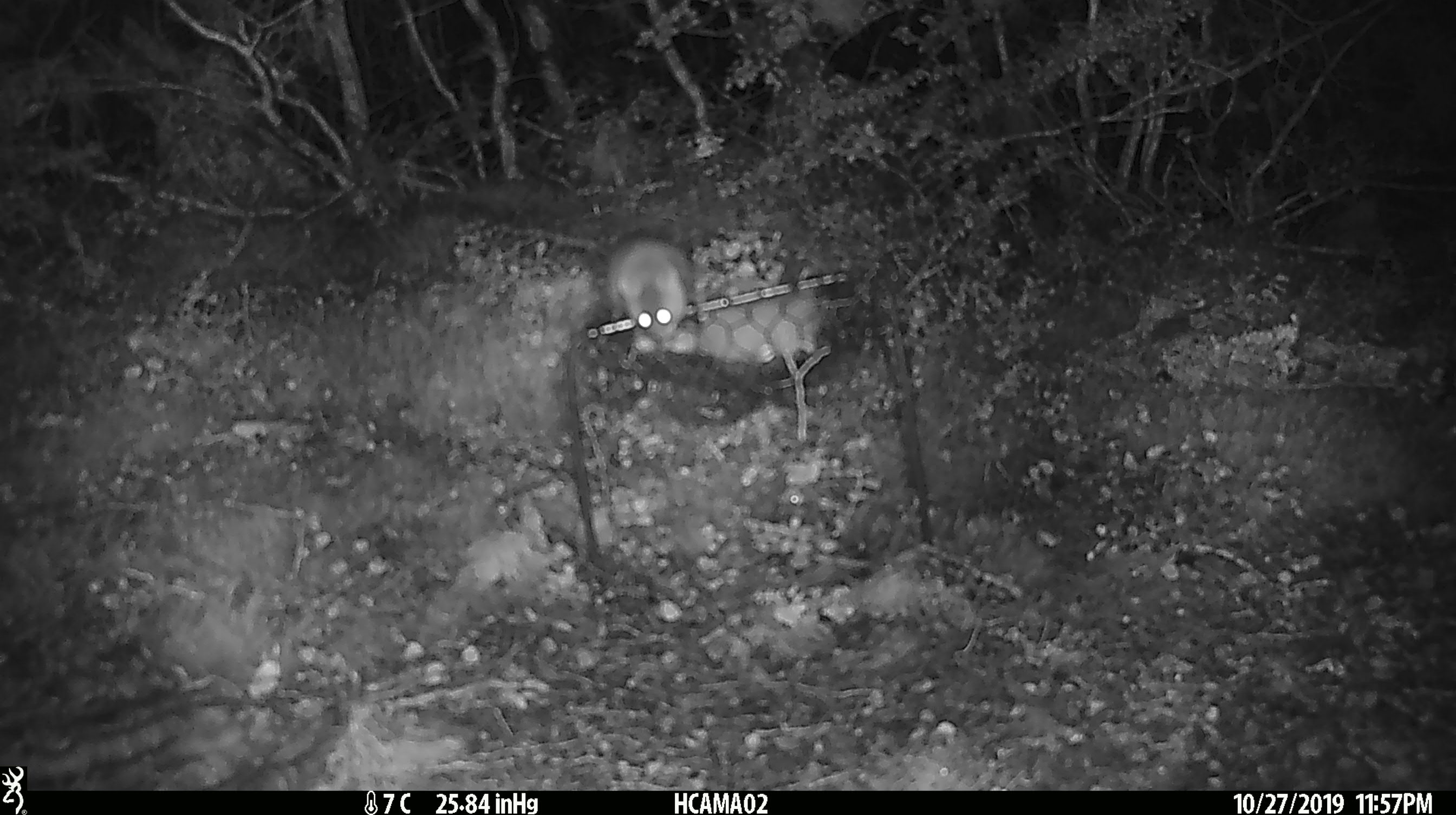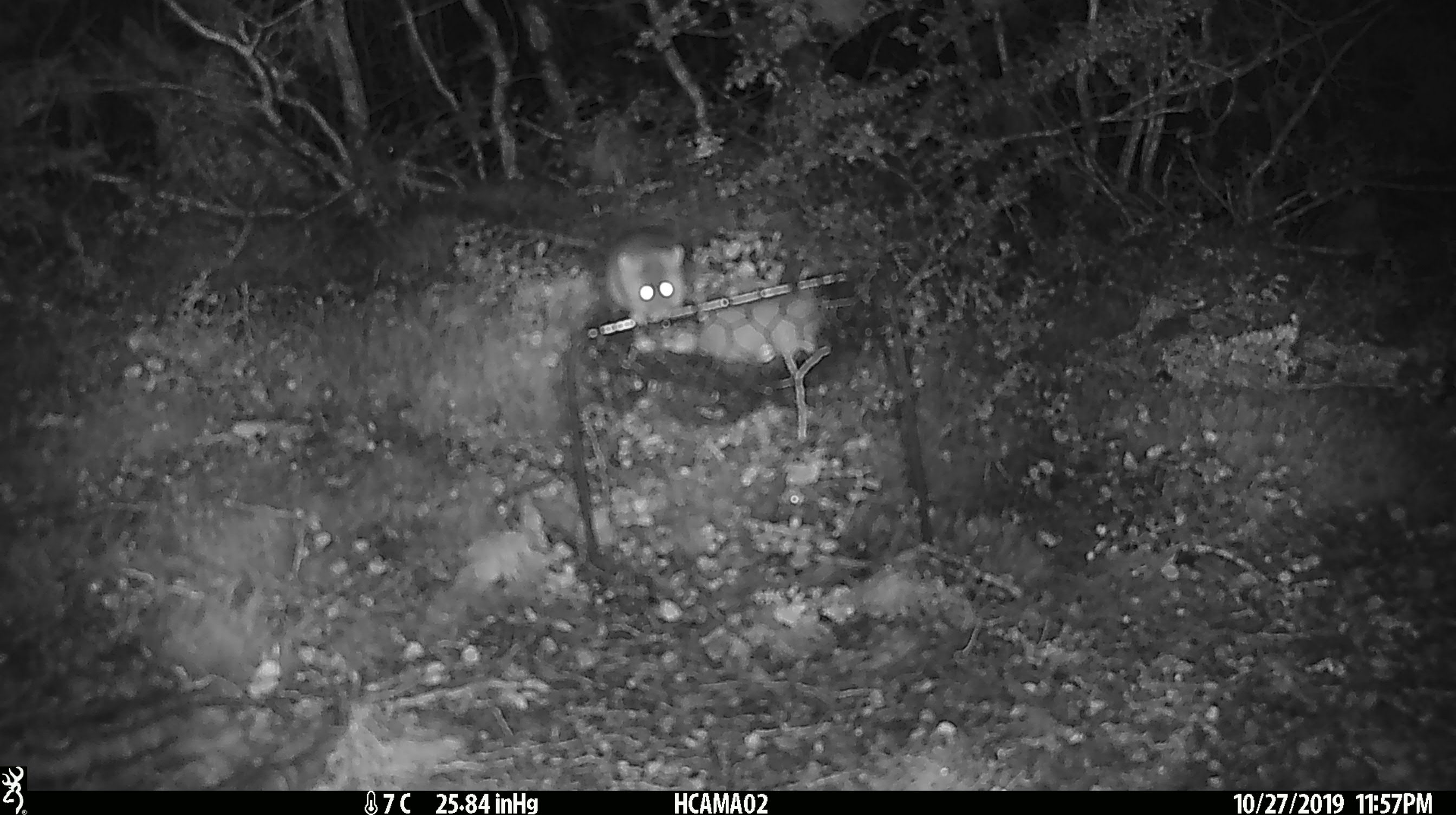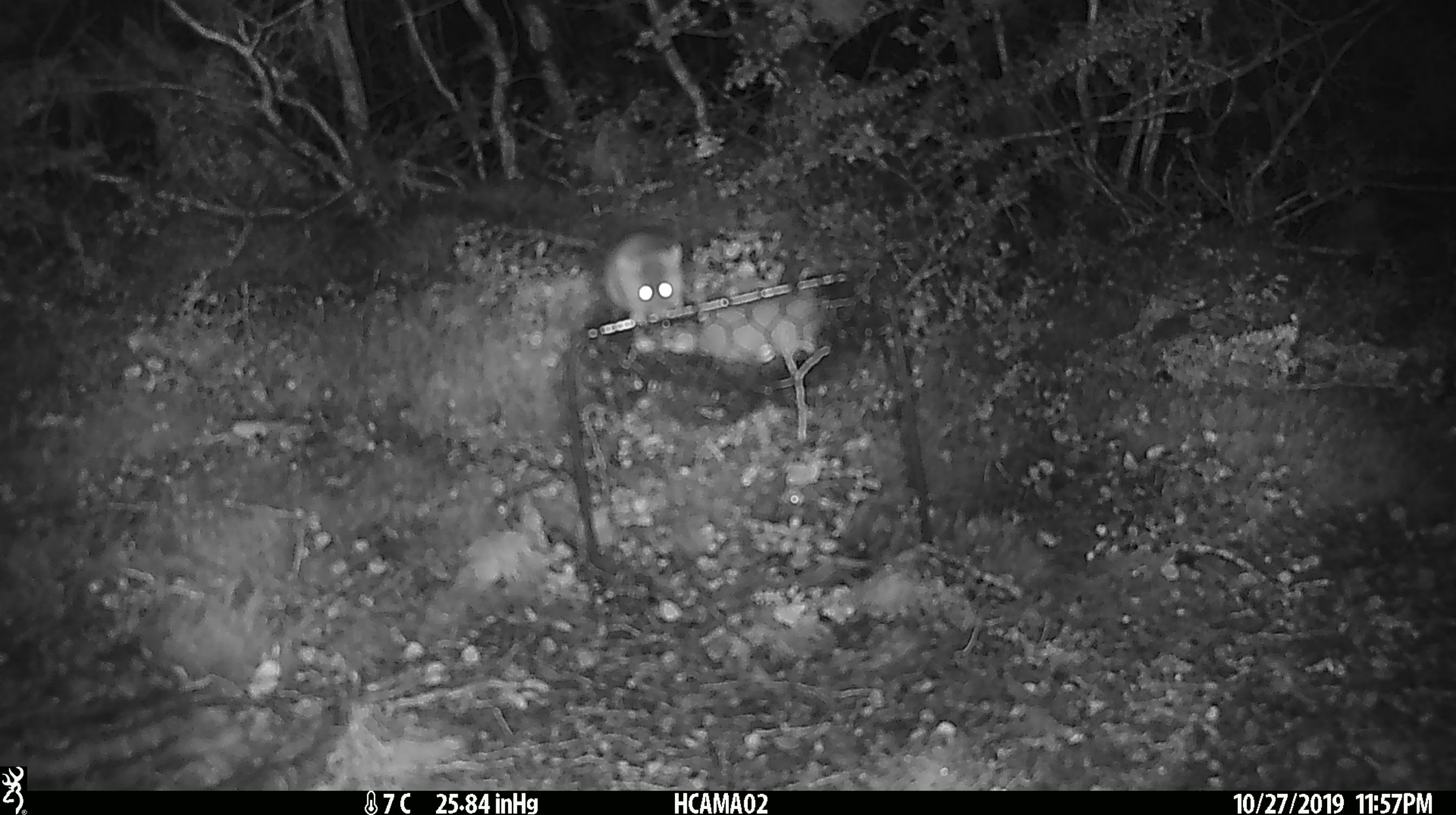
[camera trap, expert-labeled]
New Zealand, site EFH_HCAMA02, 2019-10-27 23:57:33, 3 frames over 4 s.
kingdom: Animalia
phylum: Chordata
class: Mammalia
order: Rodentia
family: Muridae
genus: Mus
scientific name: Mus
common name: mouse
Mouse (Mus).